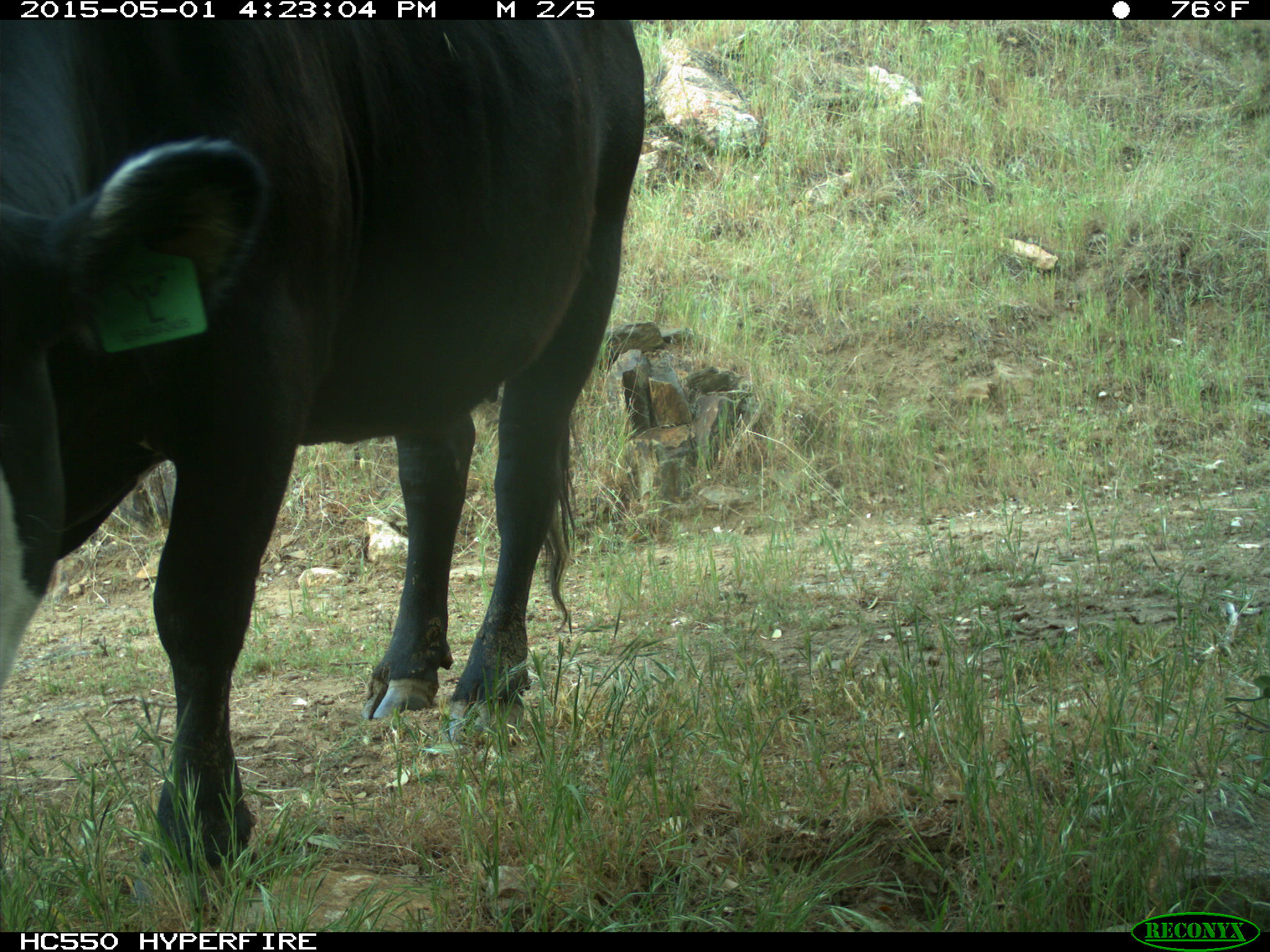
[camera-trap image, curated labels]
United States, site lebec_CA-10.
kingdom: Animalia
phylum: Chordata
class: Mammalia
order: Artiodactyla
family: Bovidae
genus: Bos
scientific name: Bos taurus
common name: domestic cow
Bos taurus (domestic cow).